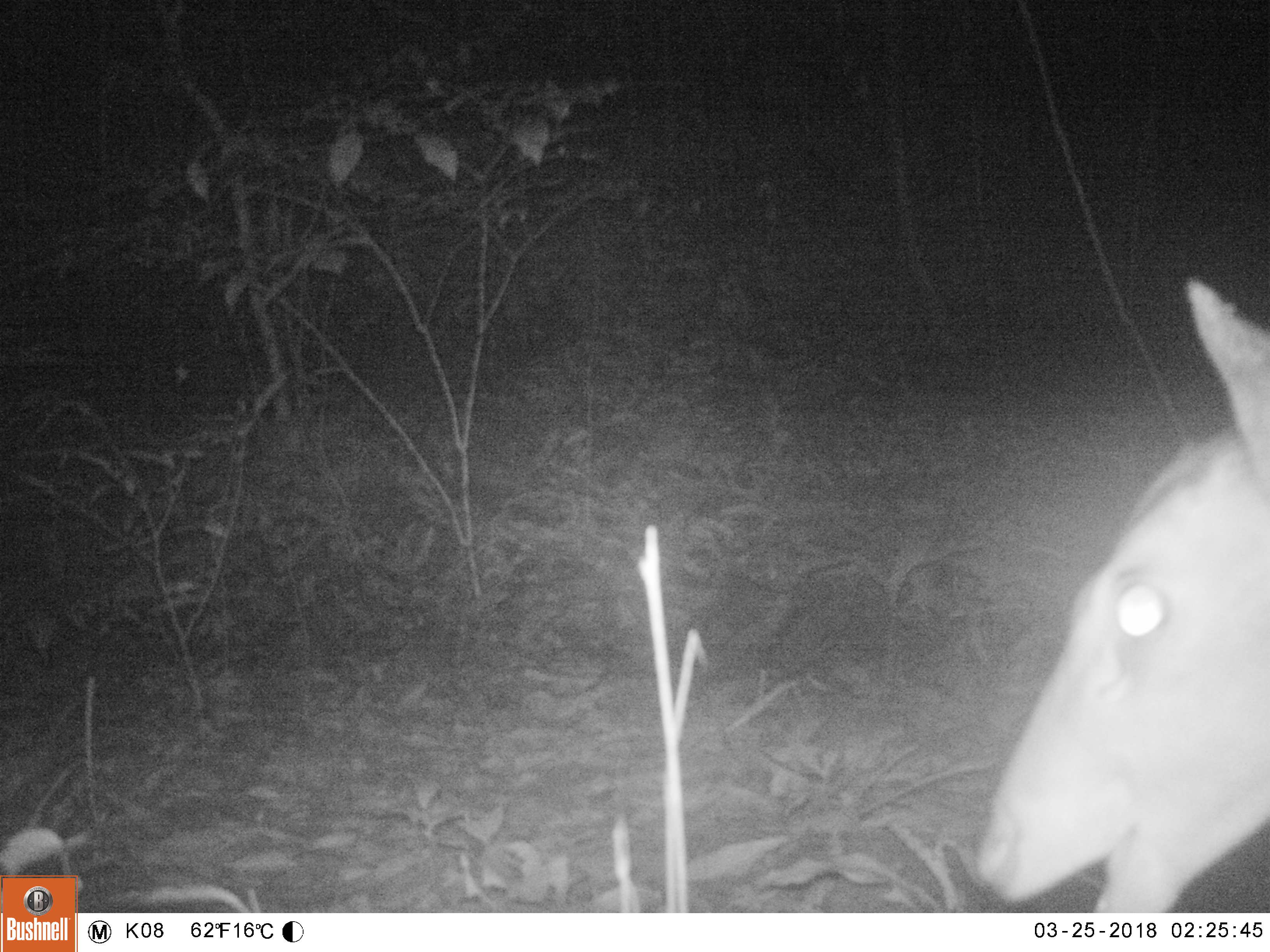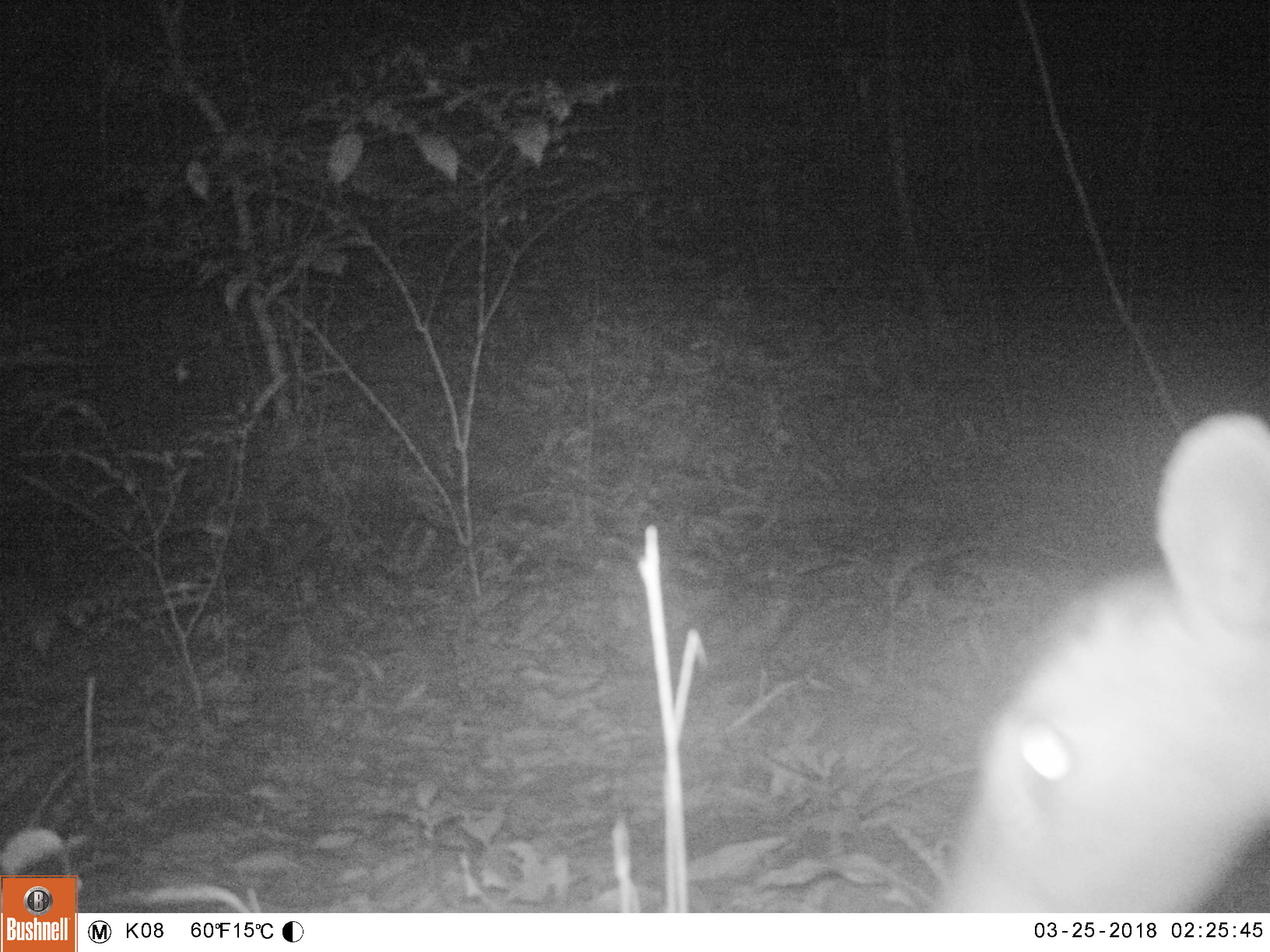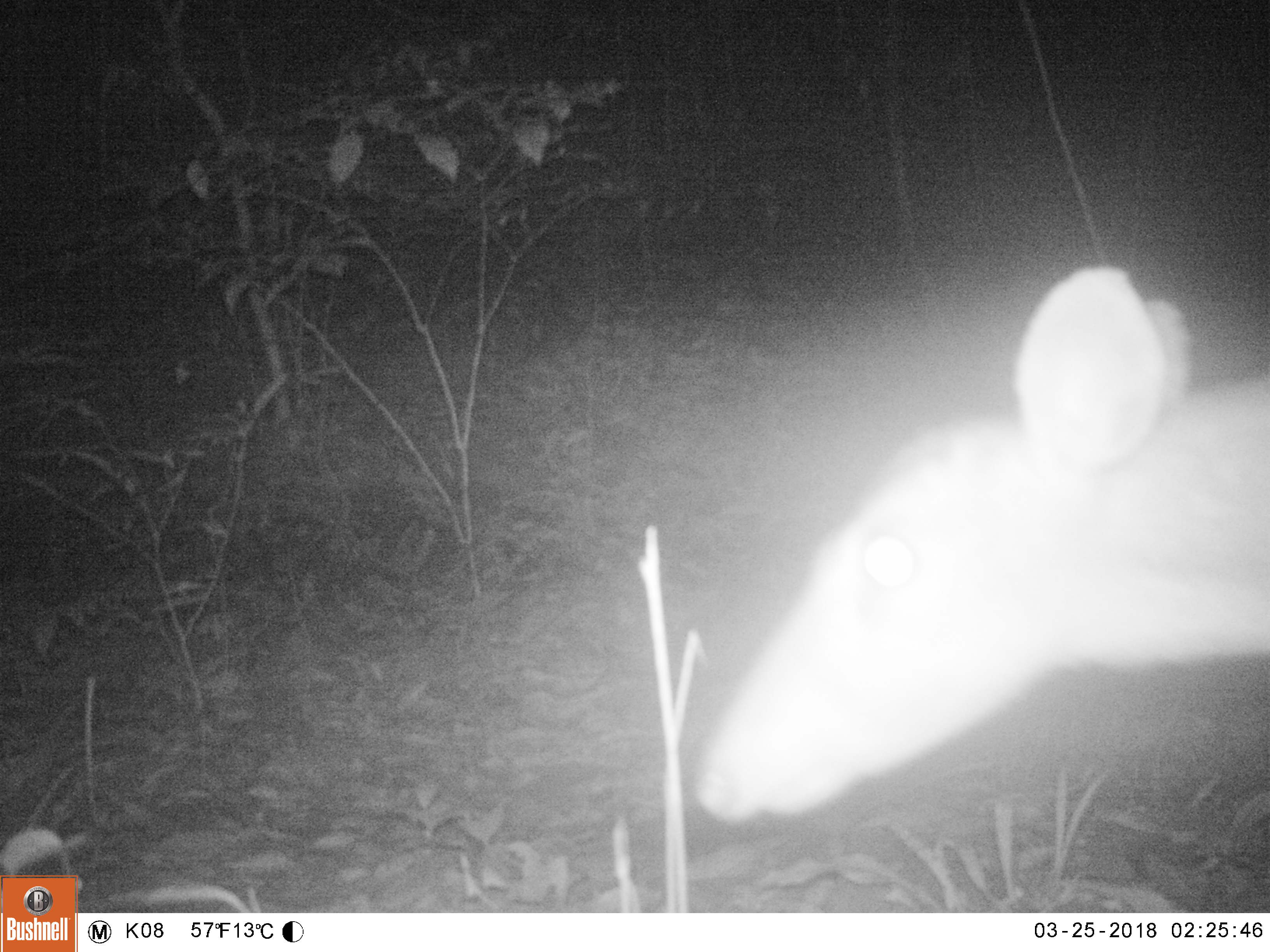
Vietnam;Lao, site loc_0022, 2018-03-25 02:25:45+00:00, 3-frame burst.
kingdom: Animalia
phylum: Chordata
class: Mammalia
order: Artiodactyla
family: Cervidae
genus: Muntiacus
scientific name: Muntiacus vuquangensis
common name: large-antlered muntjac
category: large antlered muntjac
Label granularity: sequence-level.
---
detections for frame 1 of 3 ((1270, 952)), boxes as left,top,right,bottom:
large antlered muntjac: 975,274,1268,911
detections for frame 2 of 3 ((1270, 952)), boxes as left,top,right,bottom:
large antlered muntjac: 926,407,1269,911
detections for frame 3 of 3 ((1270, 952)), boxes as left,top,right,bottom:
large antlered muntjac: 691,262,1267,829